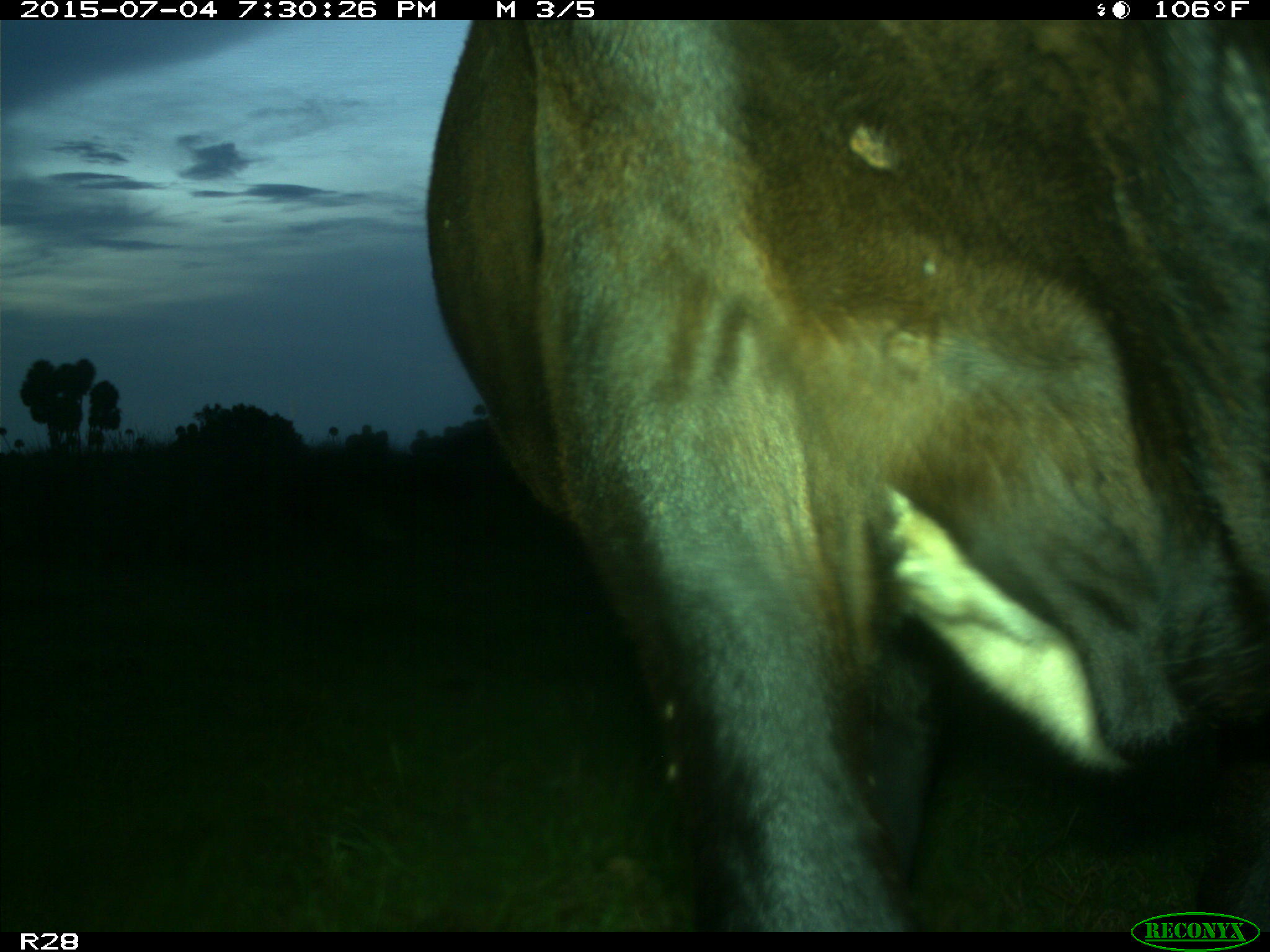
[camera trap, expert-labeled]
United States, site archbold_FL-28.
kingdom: Animalia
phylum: Chordata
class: Mammalia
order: Artiodactyla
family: Bovidae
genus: Bos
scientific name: Bos taurus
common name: domestic cow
Bos taurus (domestic cow).